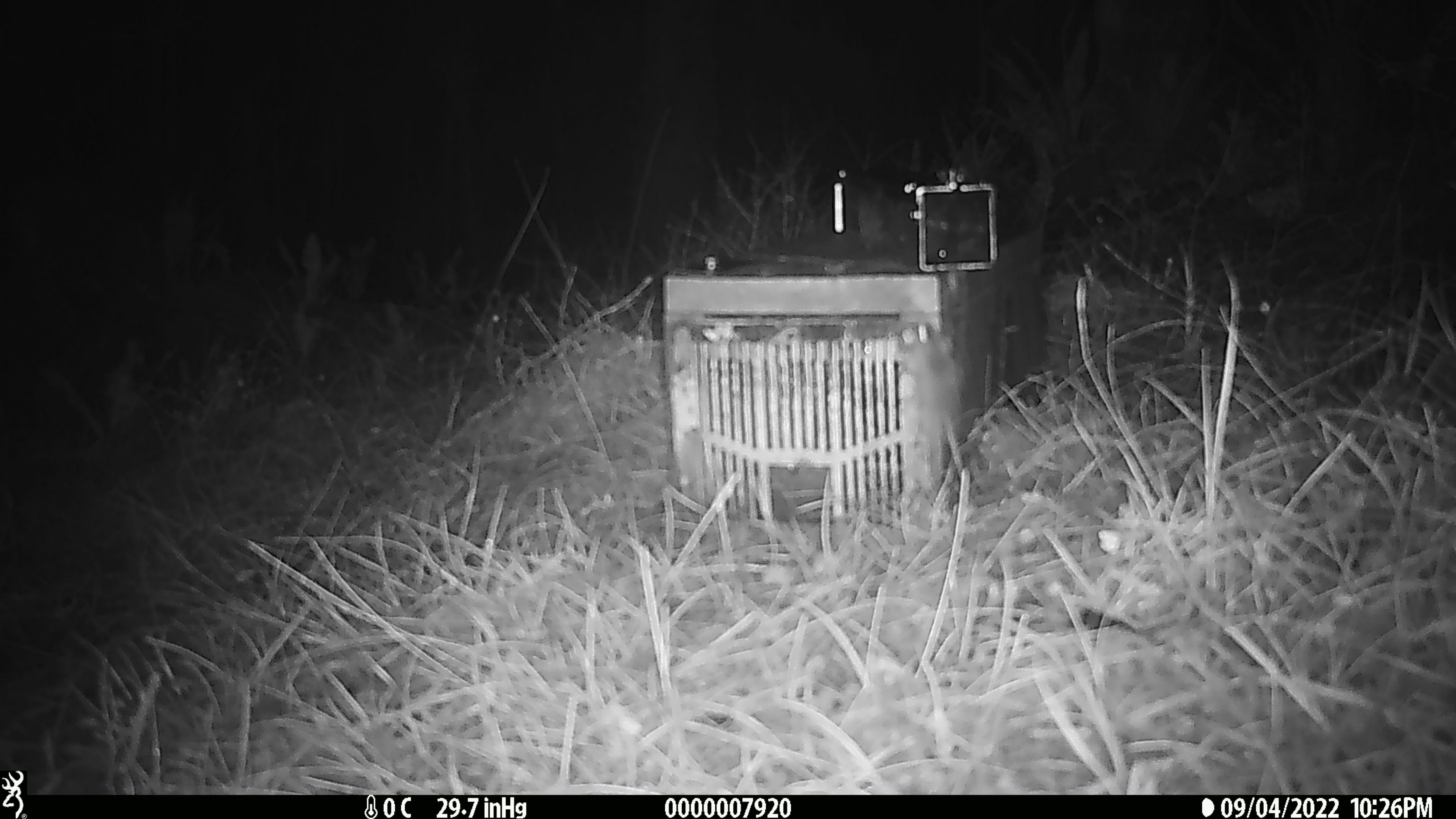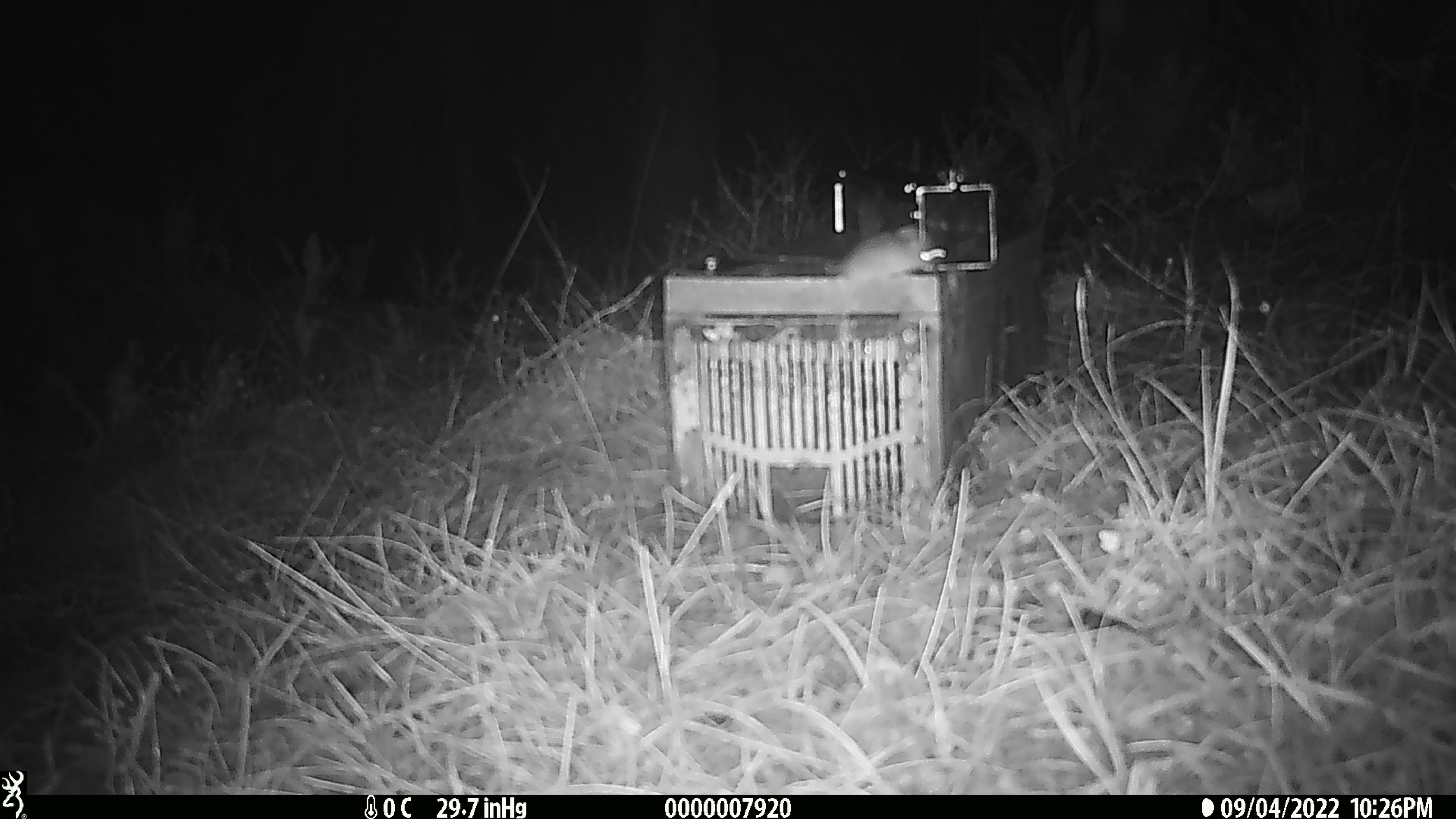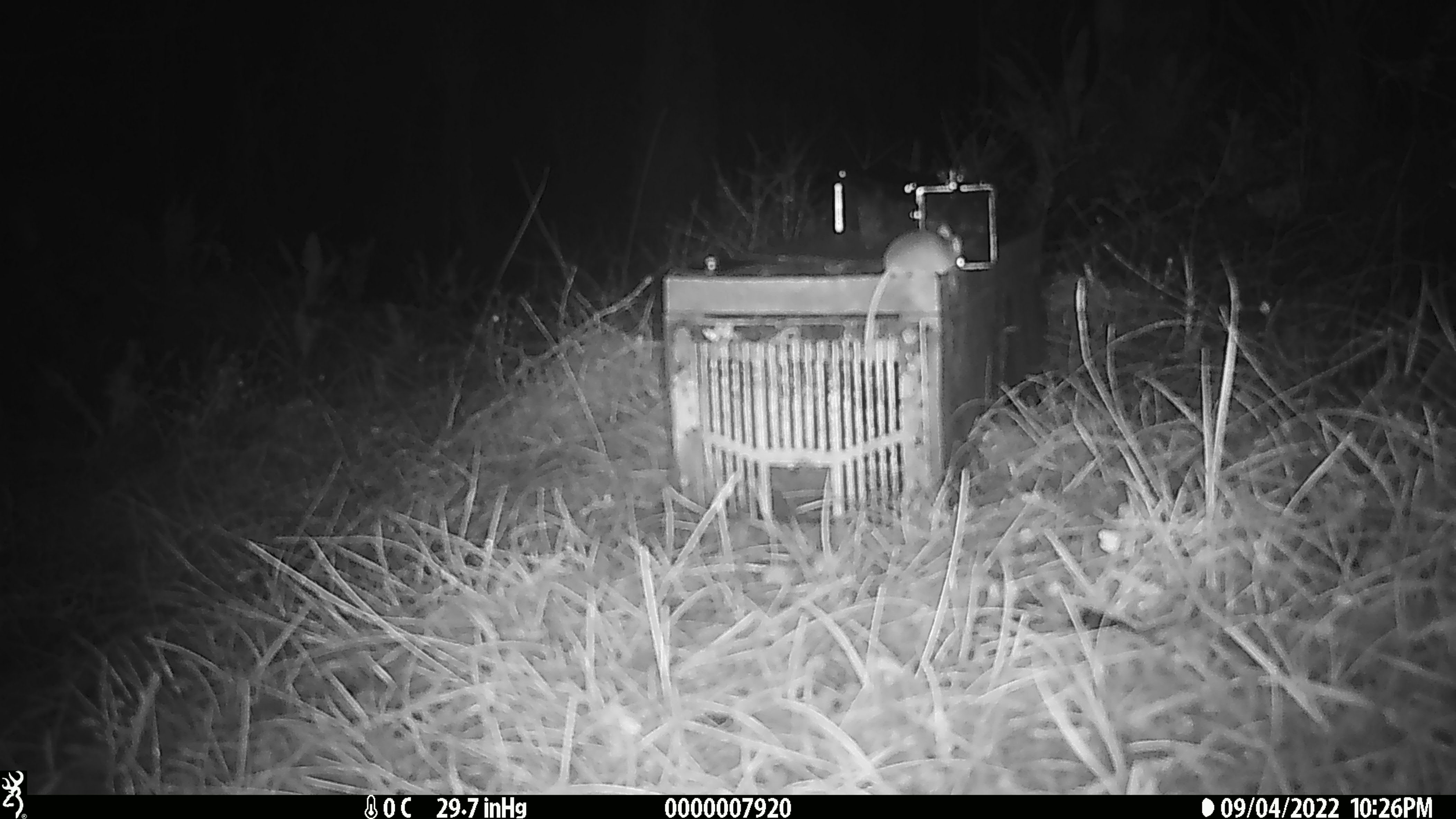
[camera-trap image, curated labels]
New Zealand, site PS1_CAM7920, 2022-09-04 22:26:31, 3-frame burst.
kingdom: Animalia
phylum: Chordata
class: Mammalia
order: Rodentia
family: Muridae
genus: Mus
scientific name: Mus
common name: mouse